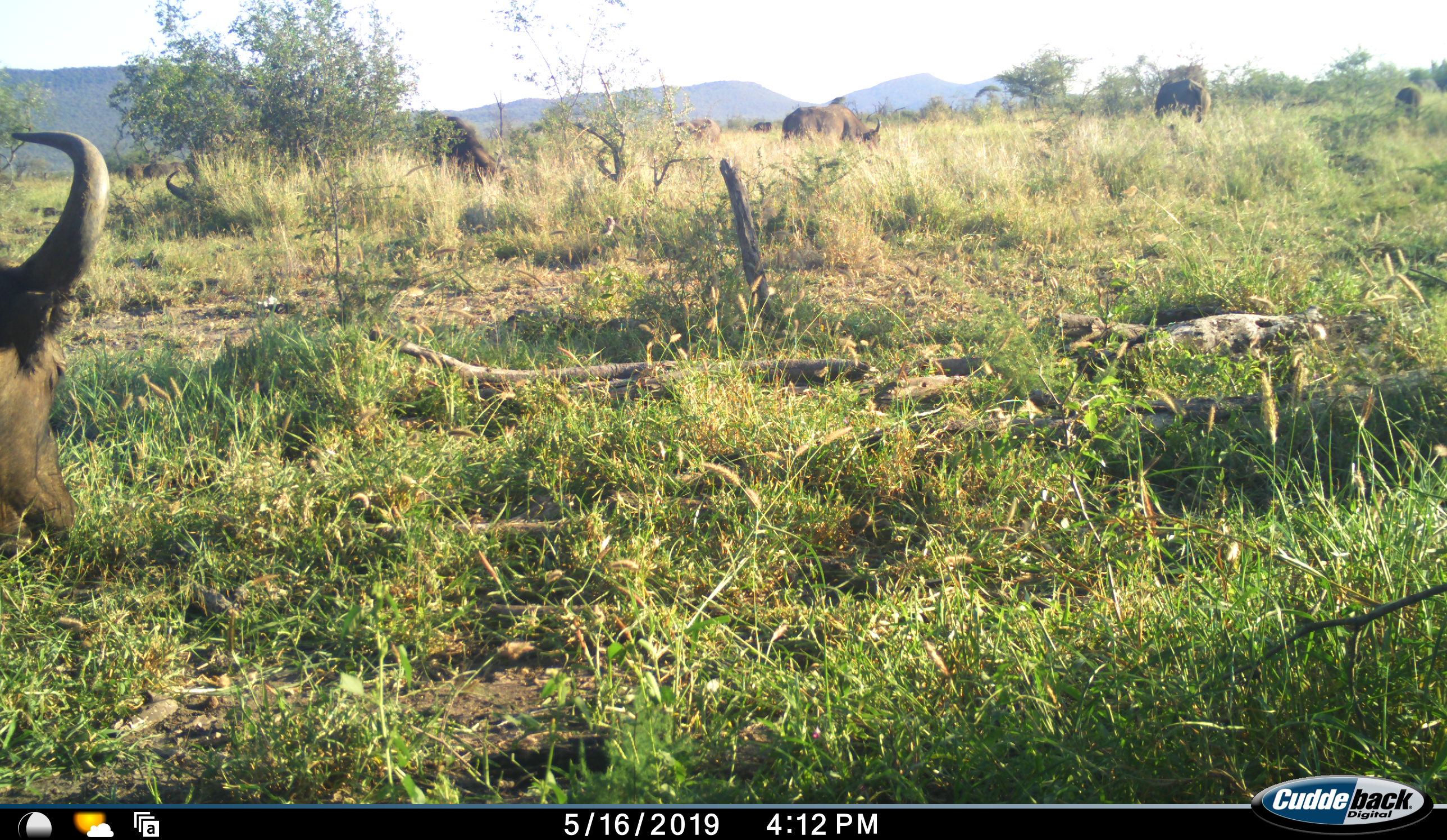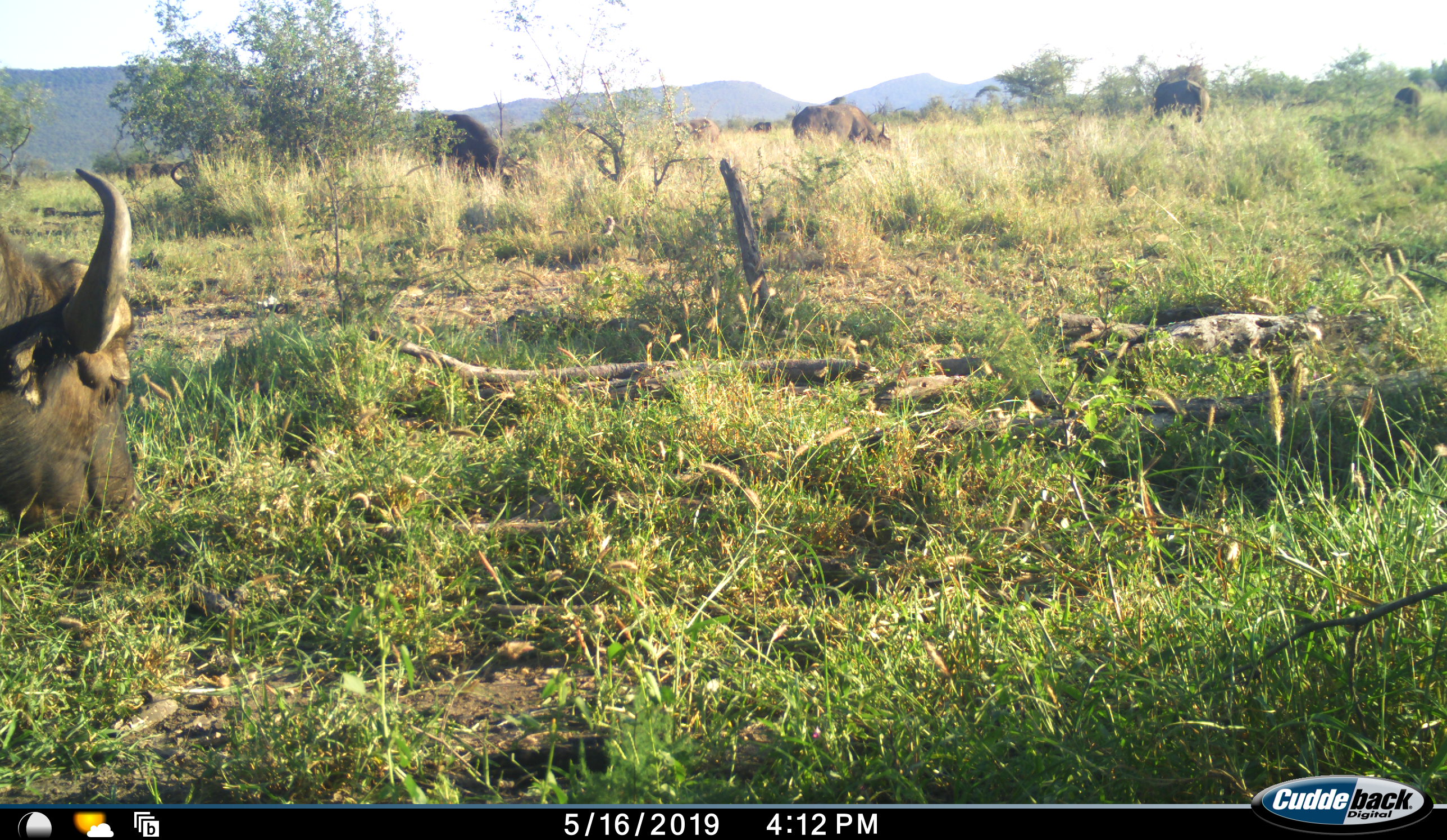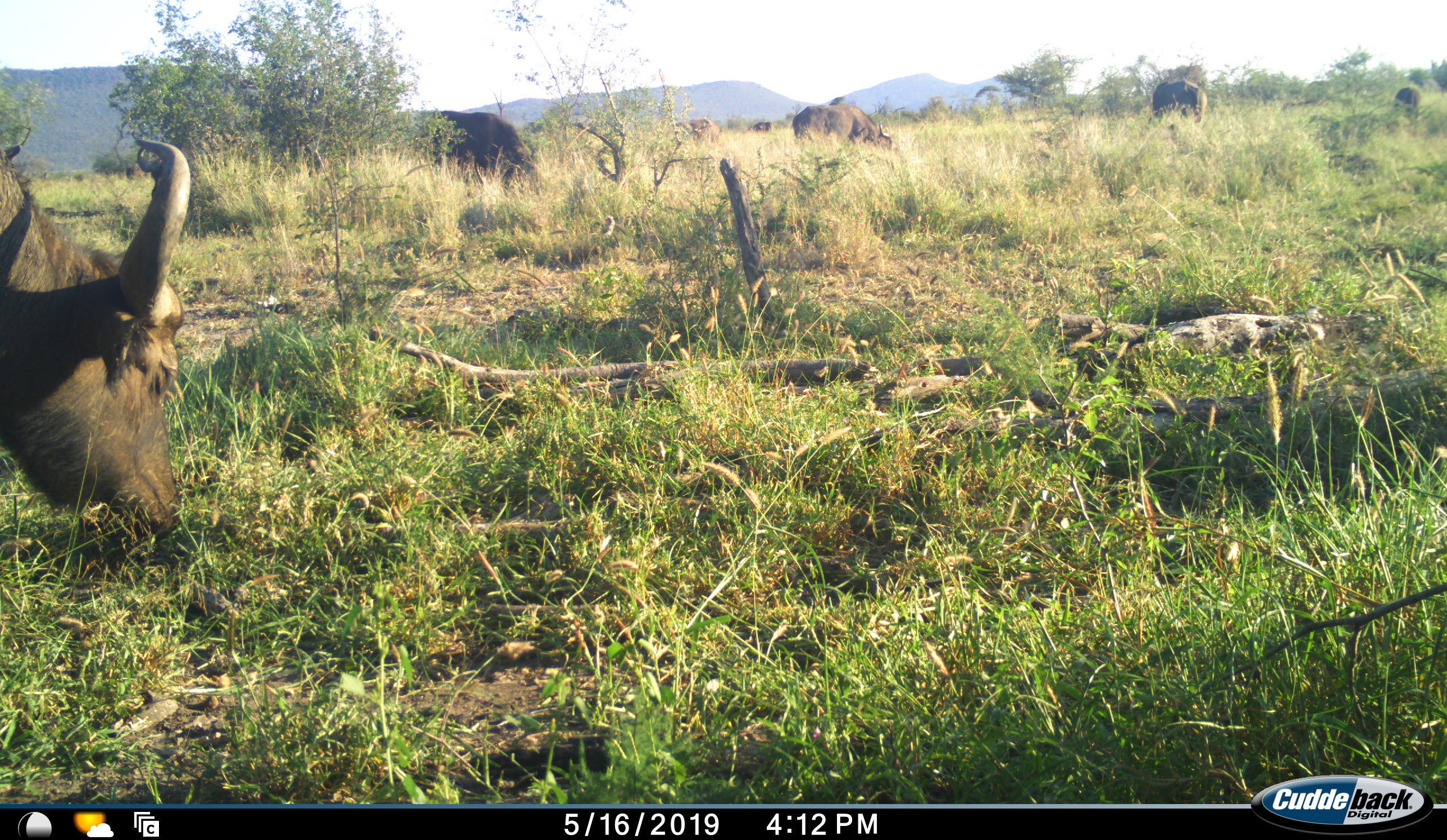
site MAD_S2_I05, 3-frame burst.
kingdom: Animalia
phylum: Chordata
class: Mammalia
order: Artiodactyla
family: Bovidae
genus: Syncerus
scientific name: Syncerus caffer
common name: african buffalo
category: buffalo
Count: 7.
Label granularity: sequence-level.